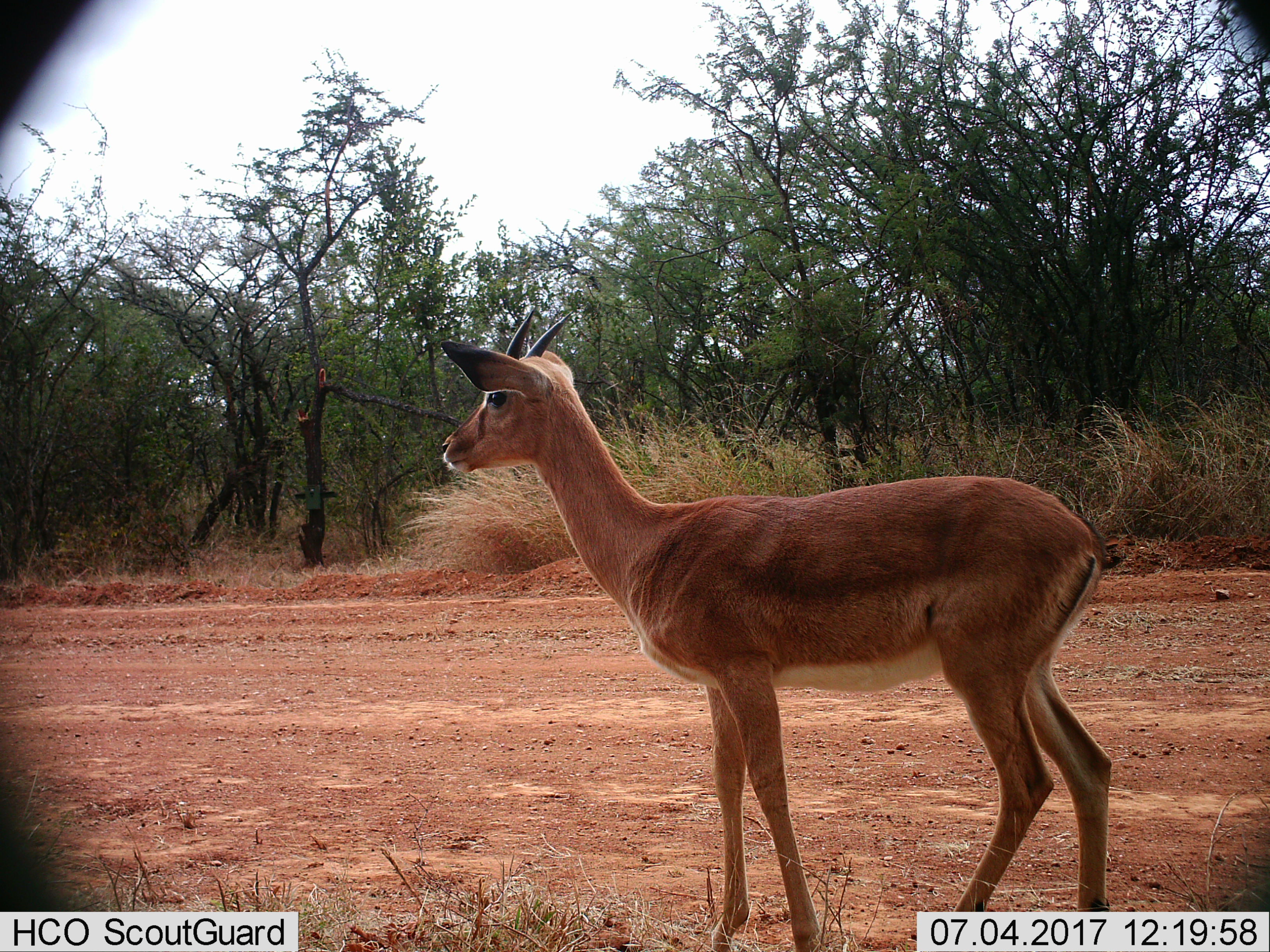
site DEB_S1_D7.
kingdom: Animalia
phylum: Chordata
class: Mammalia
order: Artiodactyla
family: Bovidae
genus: Aepyceros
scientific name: Aepyceros melampus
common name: impala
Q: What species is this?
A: Impala (Aepyceros melampus).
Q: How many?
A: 1.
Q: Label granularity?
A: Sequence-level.